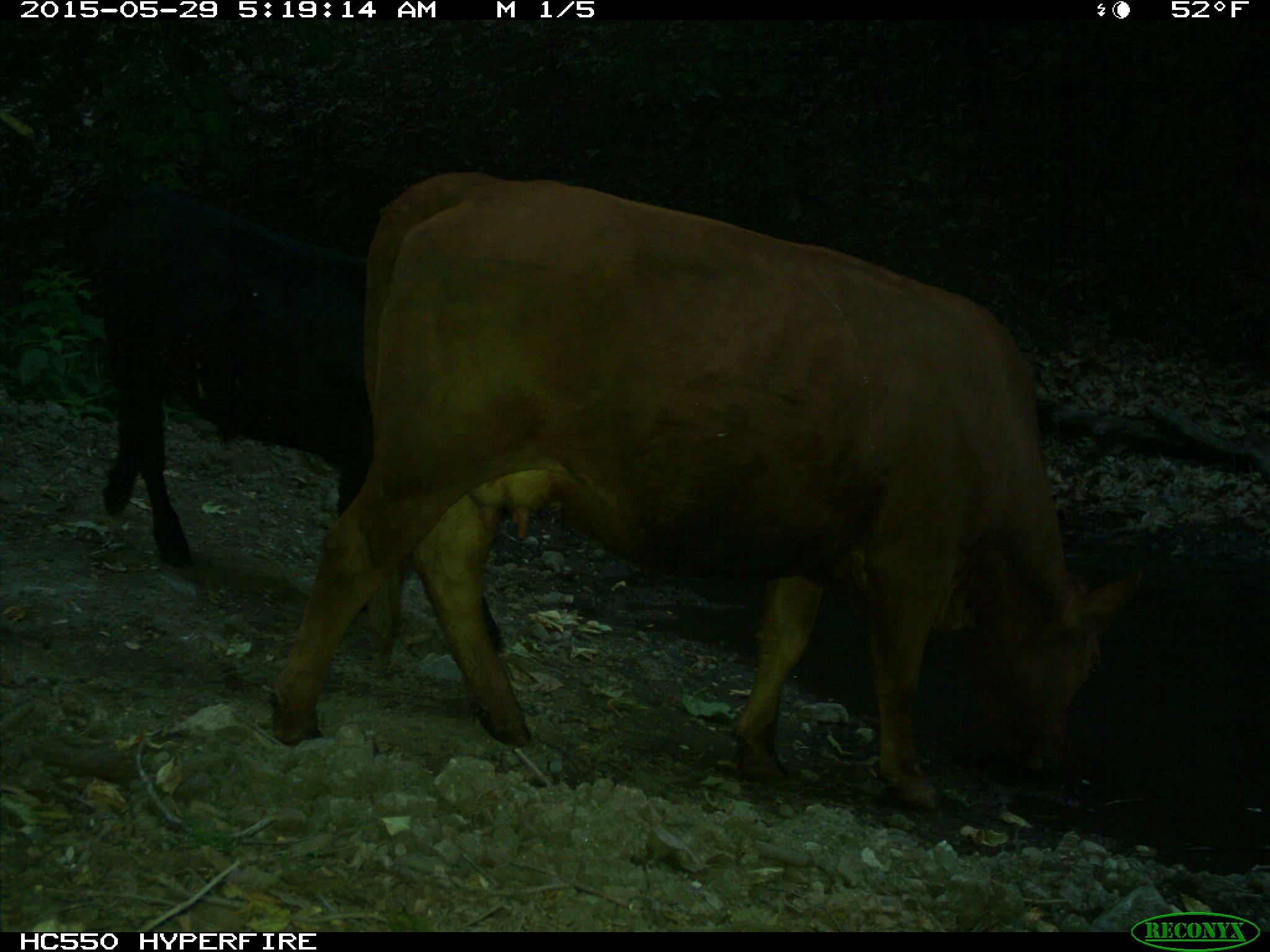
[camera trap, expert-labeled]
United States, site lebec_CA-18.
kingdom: Animalia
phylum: Chordata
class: Mammalia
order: Artiodactyla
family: Bovidae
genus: Bos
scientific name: Bos taurus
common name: domestic cow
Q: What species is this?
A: Bos taurus (domestic cow).